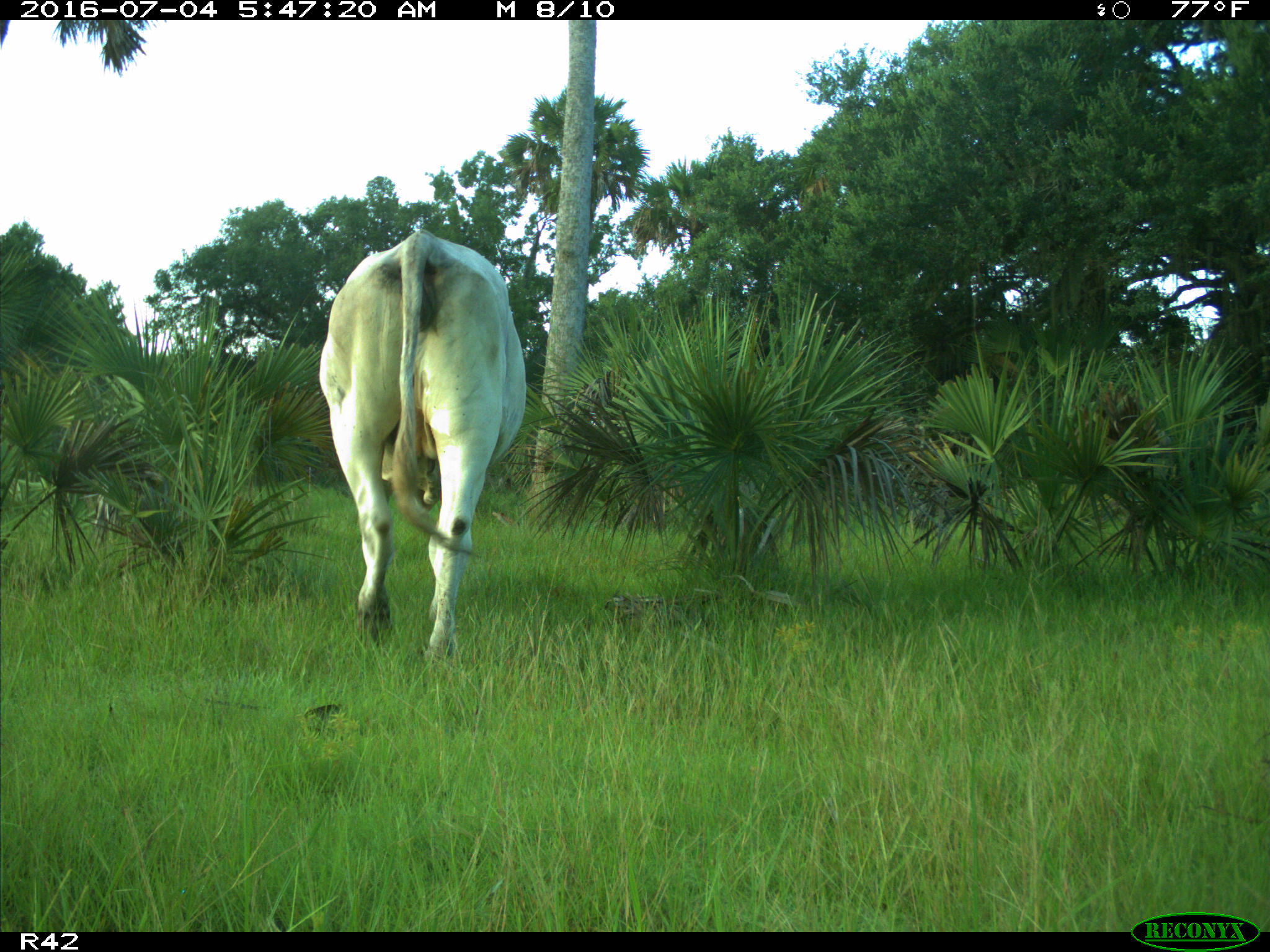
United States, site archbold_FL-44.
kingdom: Animalia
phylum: Chordata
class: Mammalia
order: Artiodactyla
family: Bovidae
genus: Bos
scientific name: Bos taurus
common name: domestic cow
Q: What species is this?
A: Bos taurus (domestic cow).